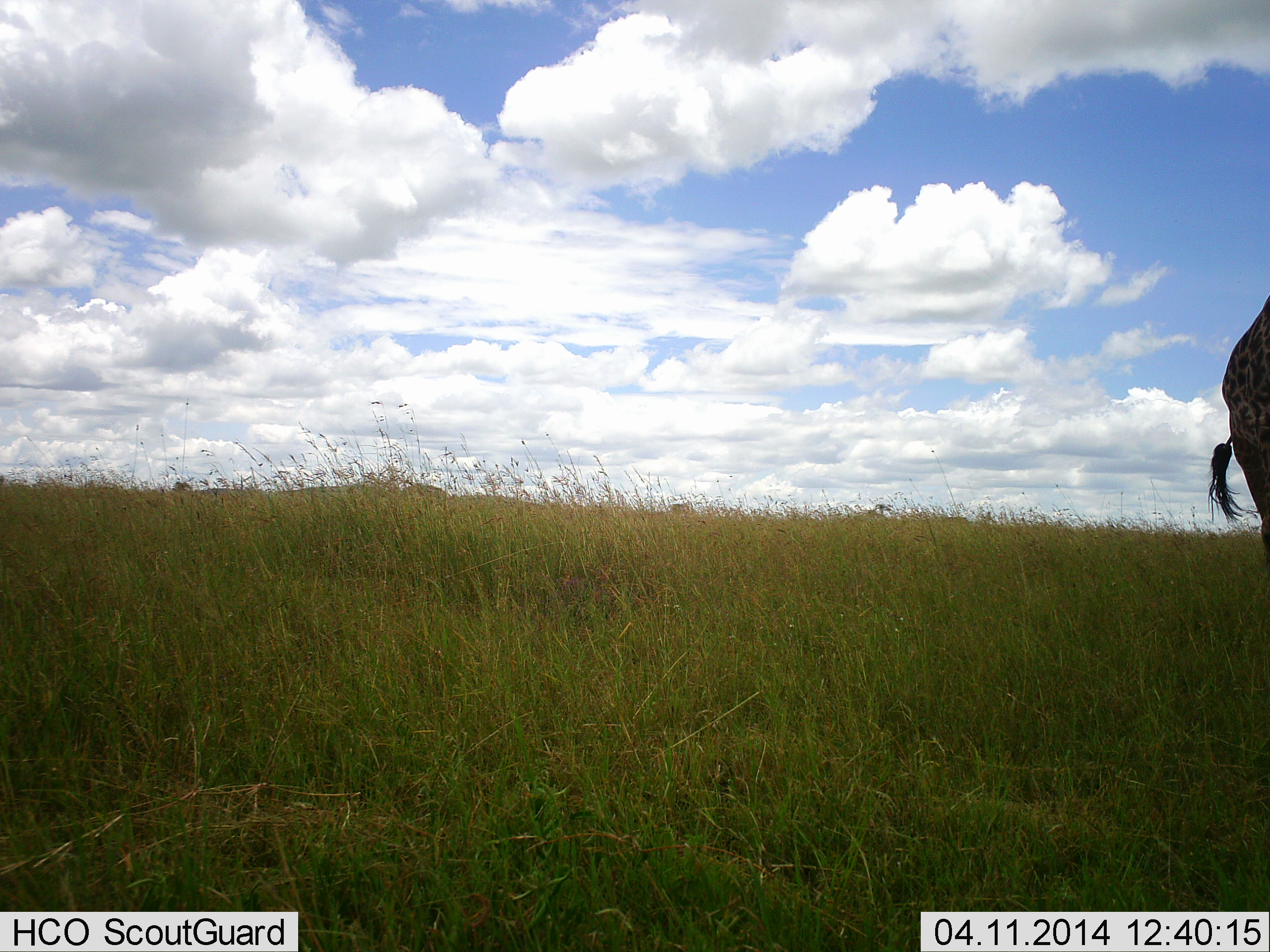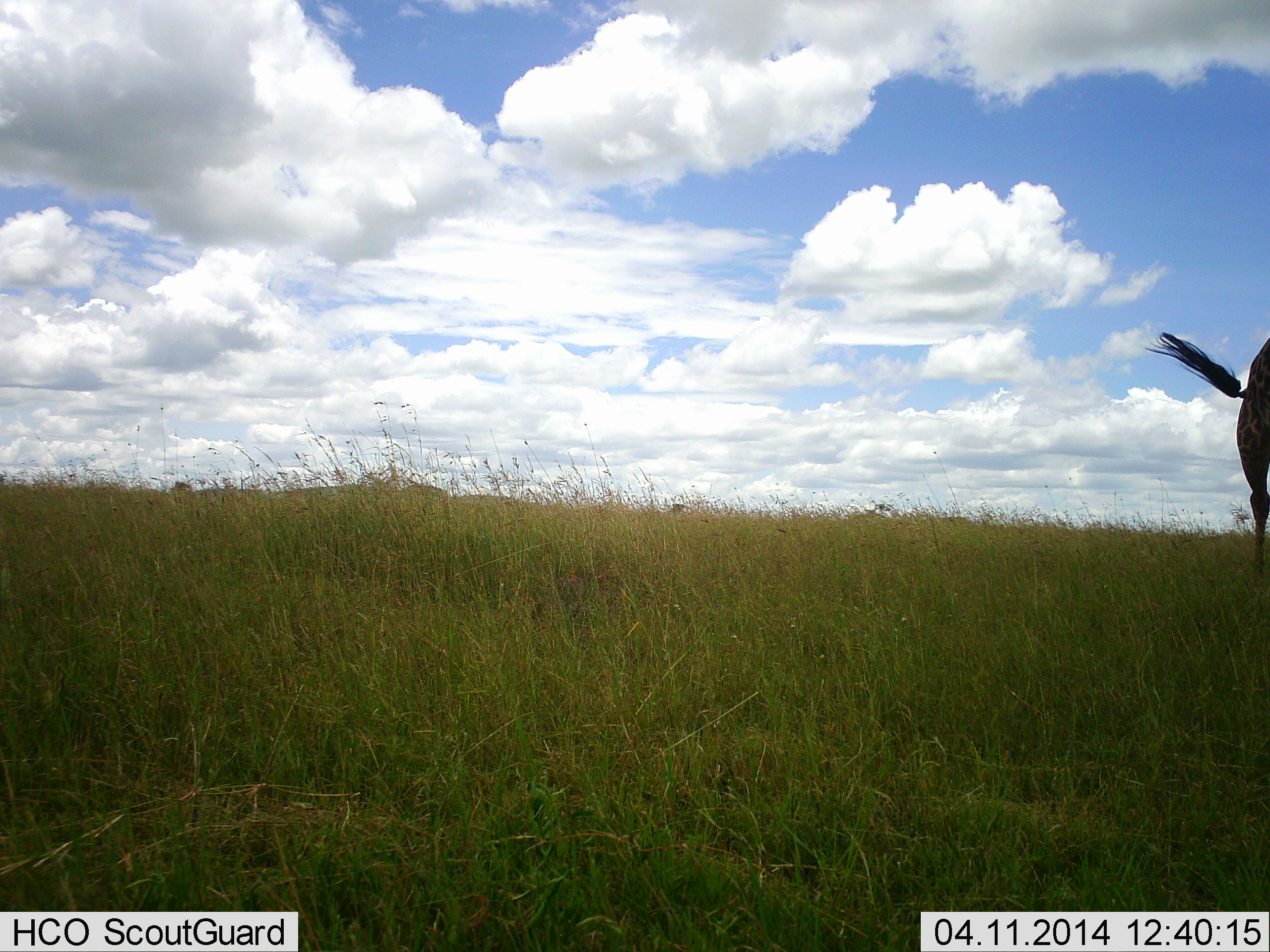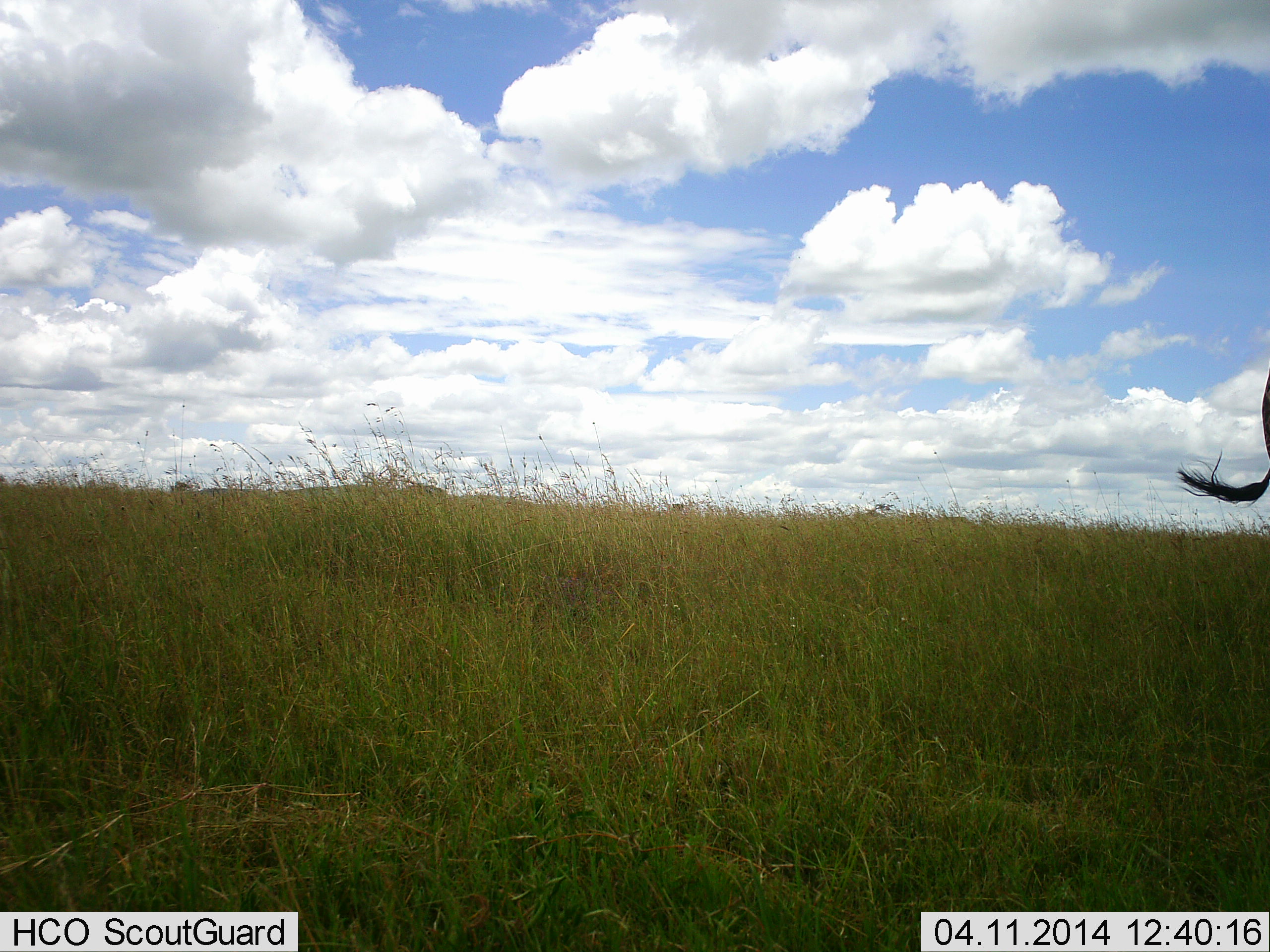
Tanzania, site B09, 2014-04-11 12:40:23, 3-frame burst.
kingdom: Animalia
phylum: Chordata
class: Mammalia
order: Artiodactyla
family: Giraffidae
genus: Giraffa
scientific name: Giraffa camelopardalis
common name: giraffe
Giraffe (Giraffa camelopardalis), count 1. Behavior (volunteer vote fractions): standing 28%, resting 0%, moving 72%, interacting 0%. Young present (vote fraction): 0%. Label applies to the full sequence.